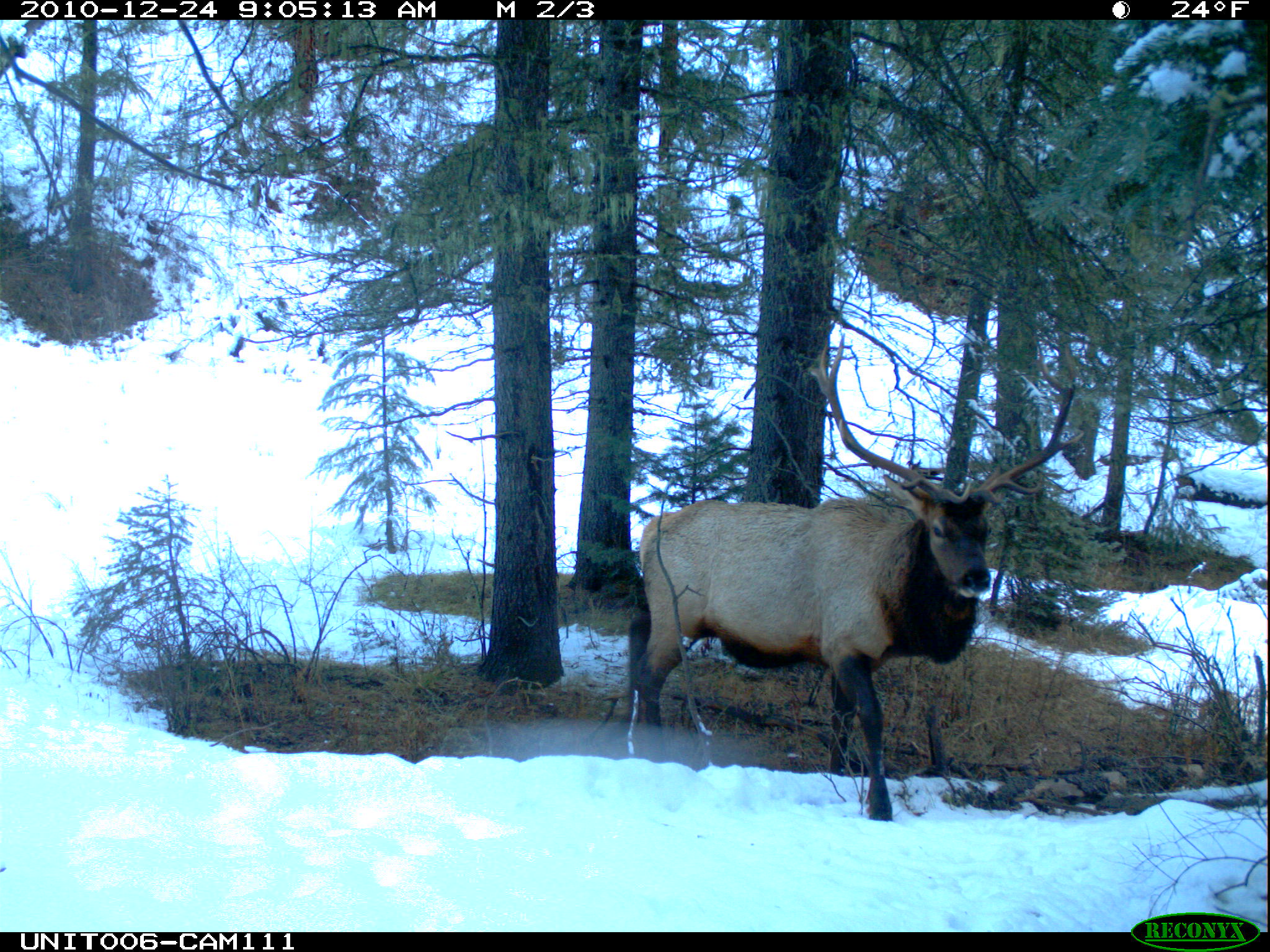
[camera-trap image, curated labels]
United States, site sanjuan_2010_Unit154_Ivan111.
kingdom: Animalia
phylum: Chordata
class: Mammalia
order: Artiodactyla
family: Cervidae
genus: Cervus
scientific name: Cervus elaphus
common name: red deer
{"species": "Cervus elaphus (red deer)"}